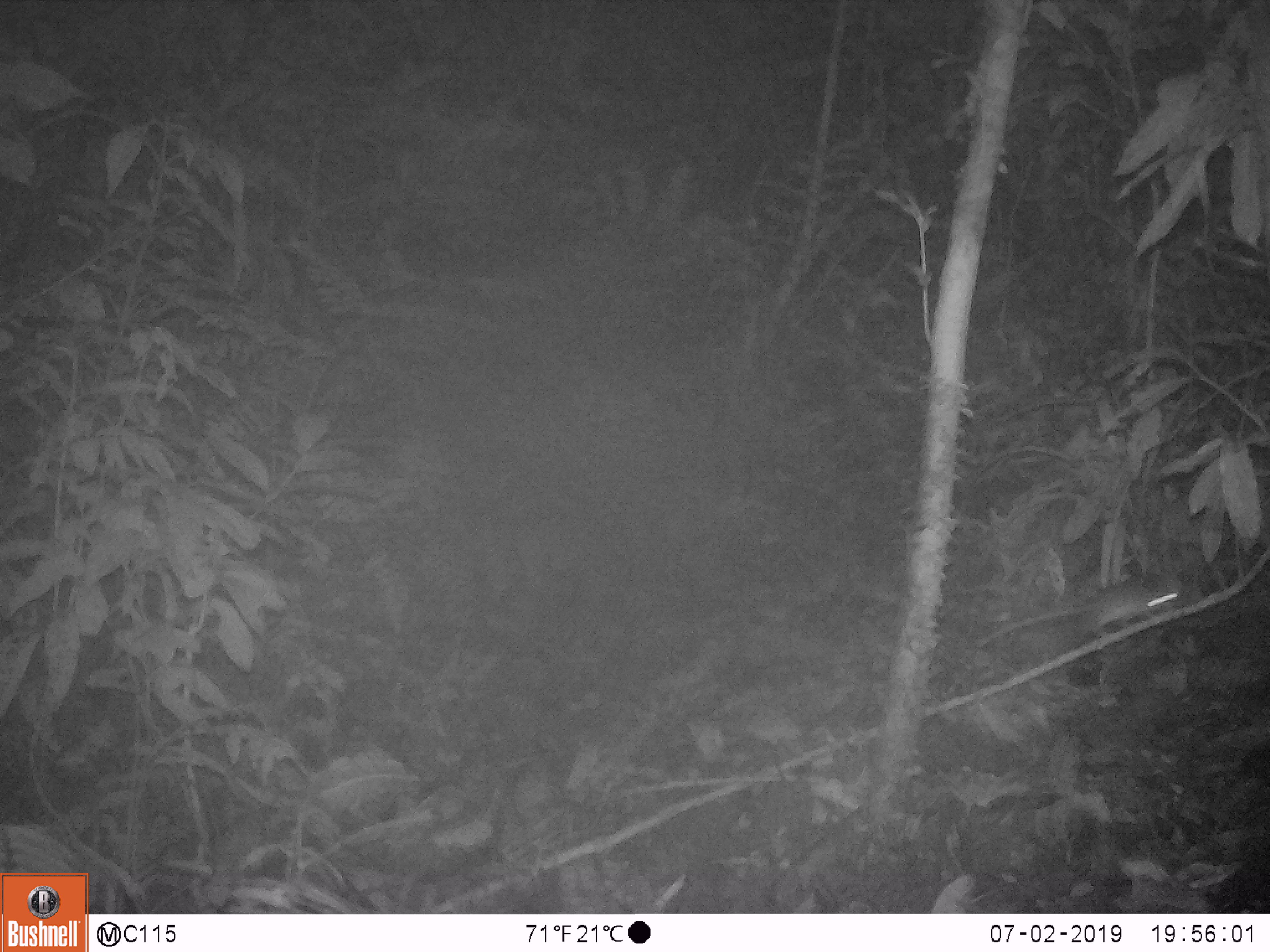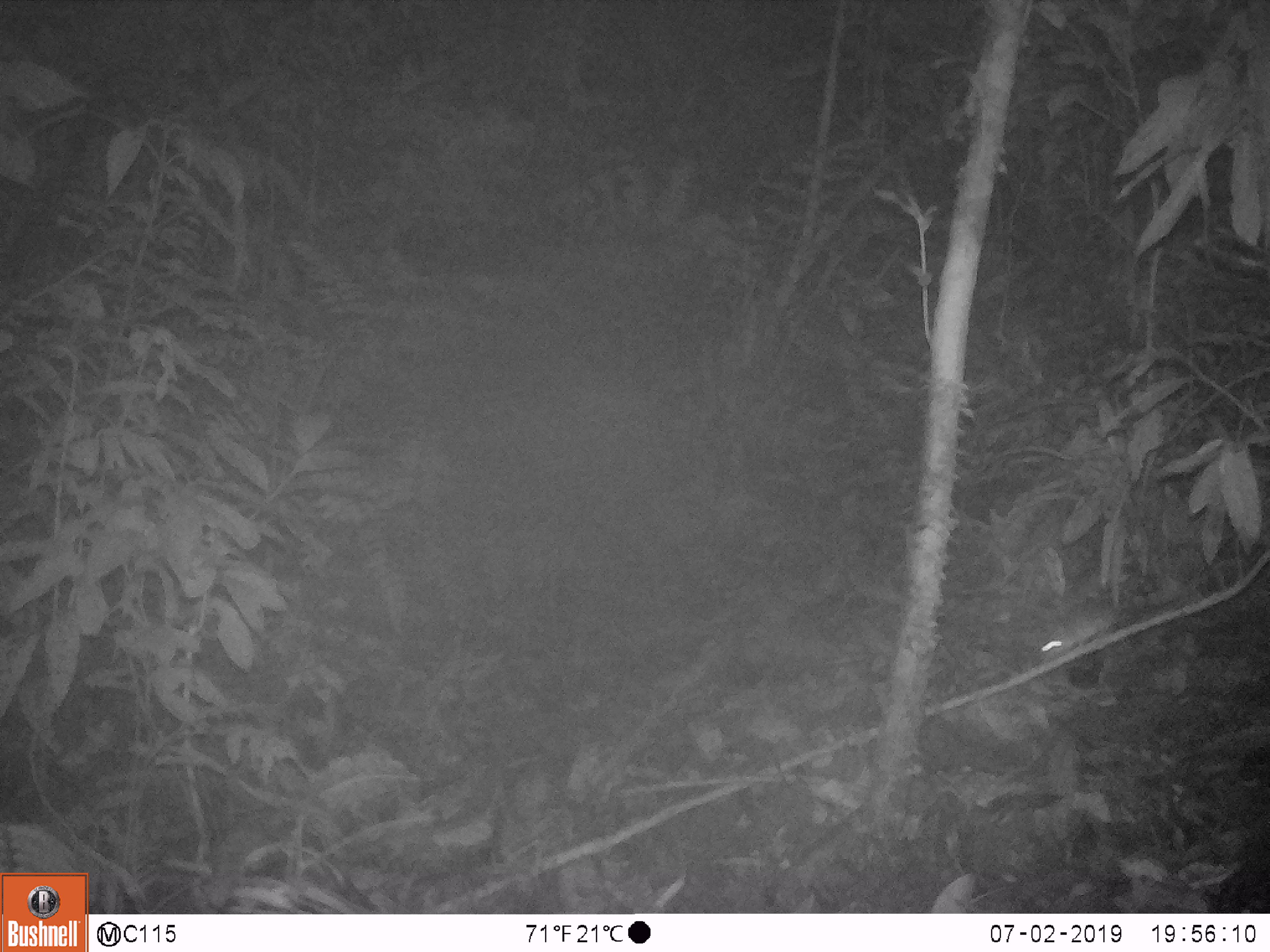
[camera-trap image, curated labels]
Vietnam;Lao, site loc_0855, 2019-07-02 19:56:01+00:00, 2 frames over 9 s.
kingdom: Animalia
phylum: Chordata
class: Mammalia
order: Rodentia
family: Muridae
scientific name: Muridae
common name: old-world mice and rats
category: unidentified murid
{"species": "unidentified murid (old-world mice and rats) (Muridae)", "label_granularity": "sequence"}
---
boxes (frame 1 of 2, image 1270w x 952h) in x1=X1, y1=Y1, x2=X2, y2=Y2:
unidentified murid: x1=972, y1=569, x2=1200, y2=648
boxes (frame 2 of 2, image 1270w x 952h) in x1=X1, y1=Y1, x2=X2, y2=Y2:
unidentified murid: x1=1036, y1=596, x2=1129, y2=663